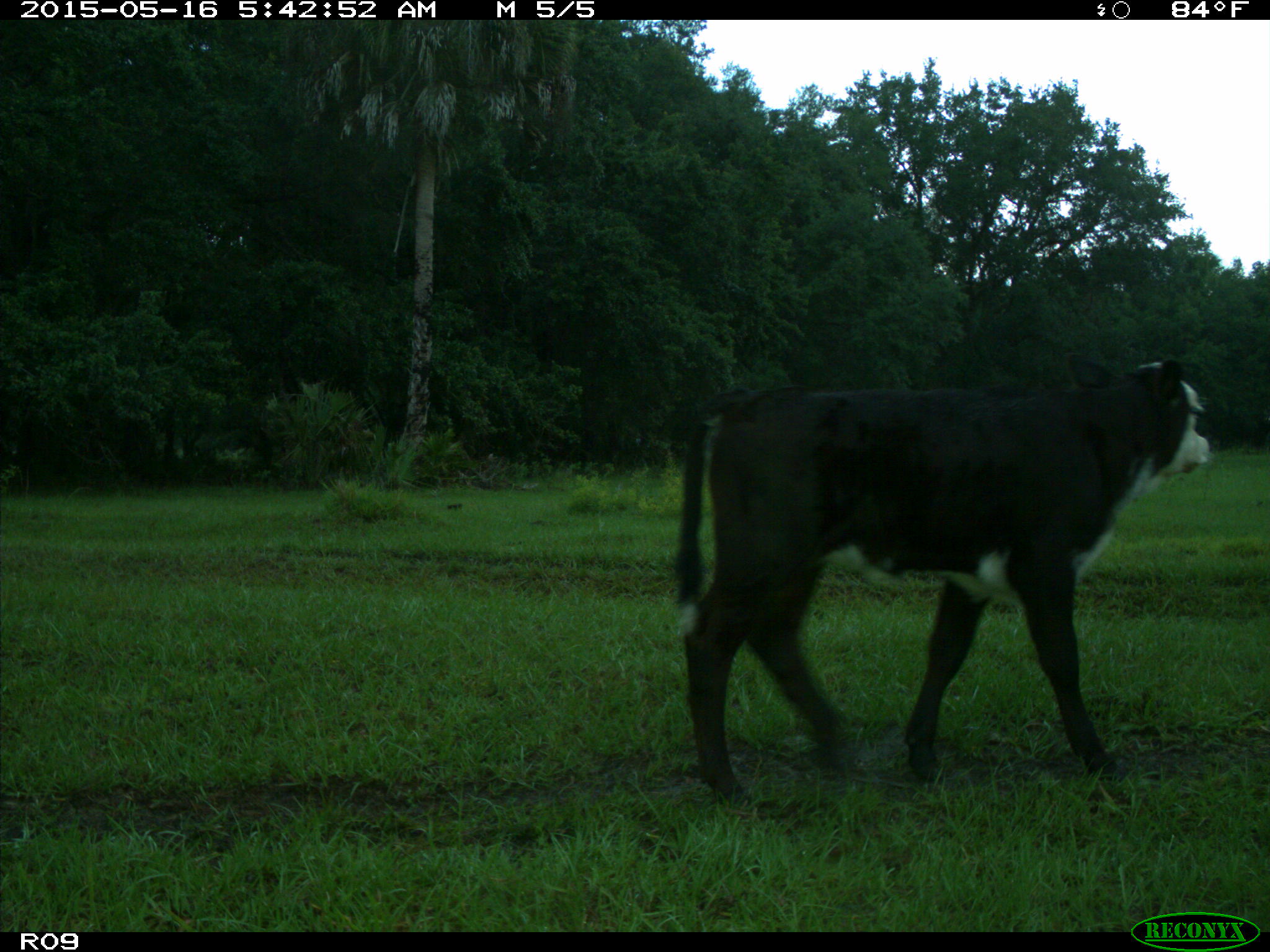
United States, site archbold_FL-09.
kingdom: Animalia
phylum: Chordata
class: Mammalia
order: Artiodactyla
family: Bovidae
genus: Bos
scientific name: Bos taurus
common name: domestic cow